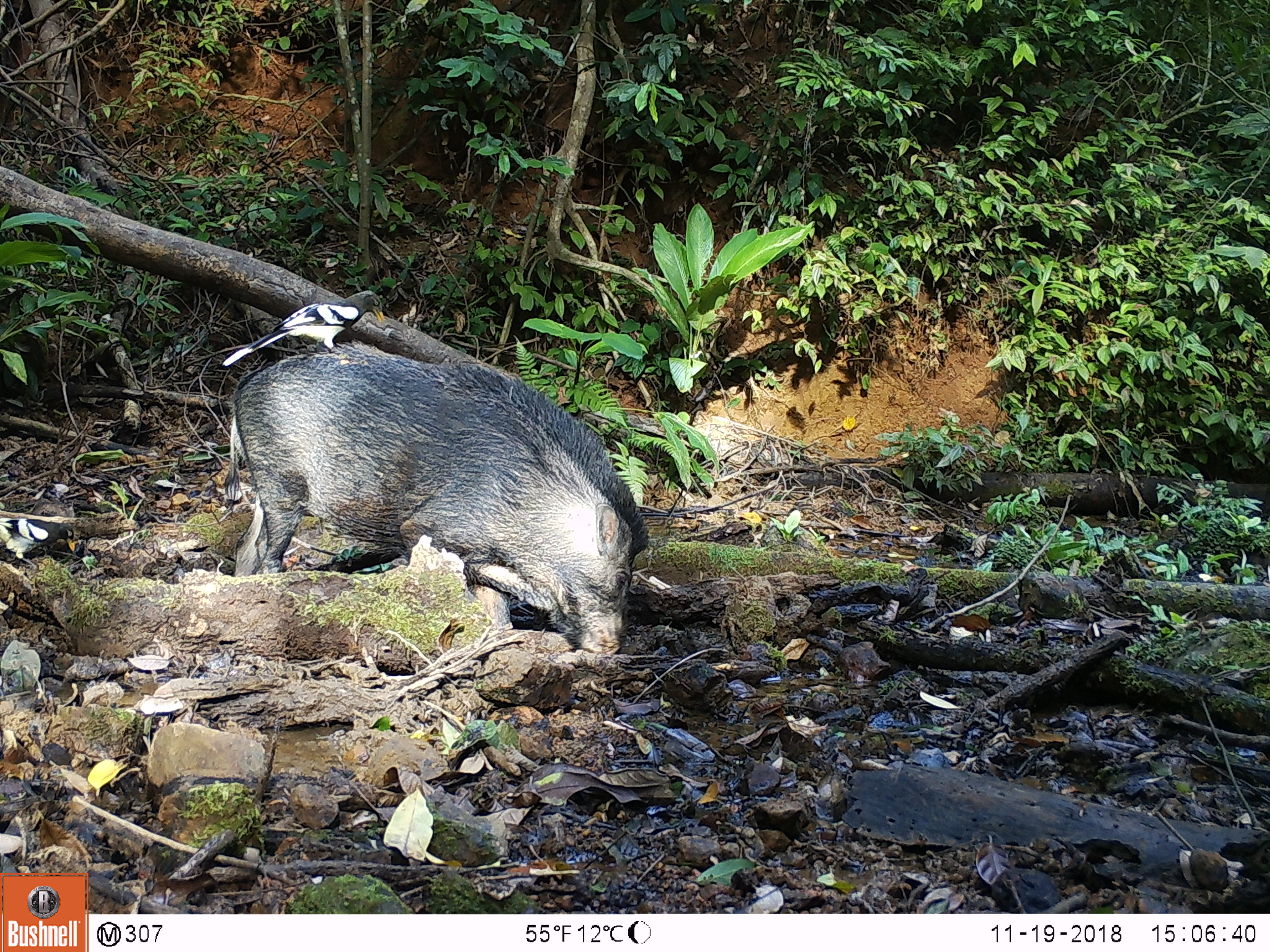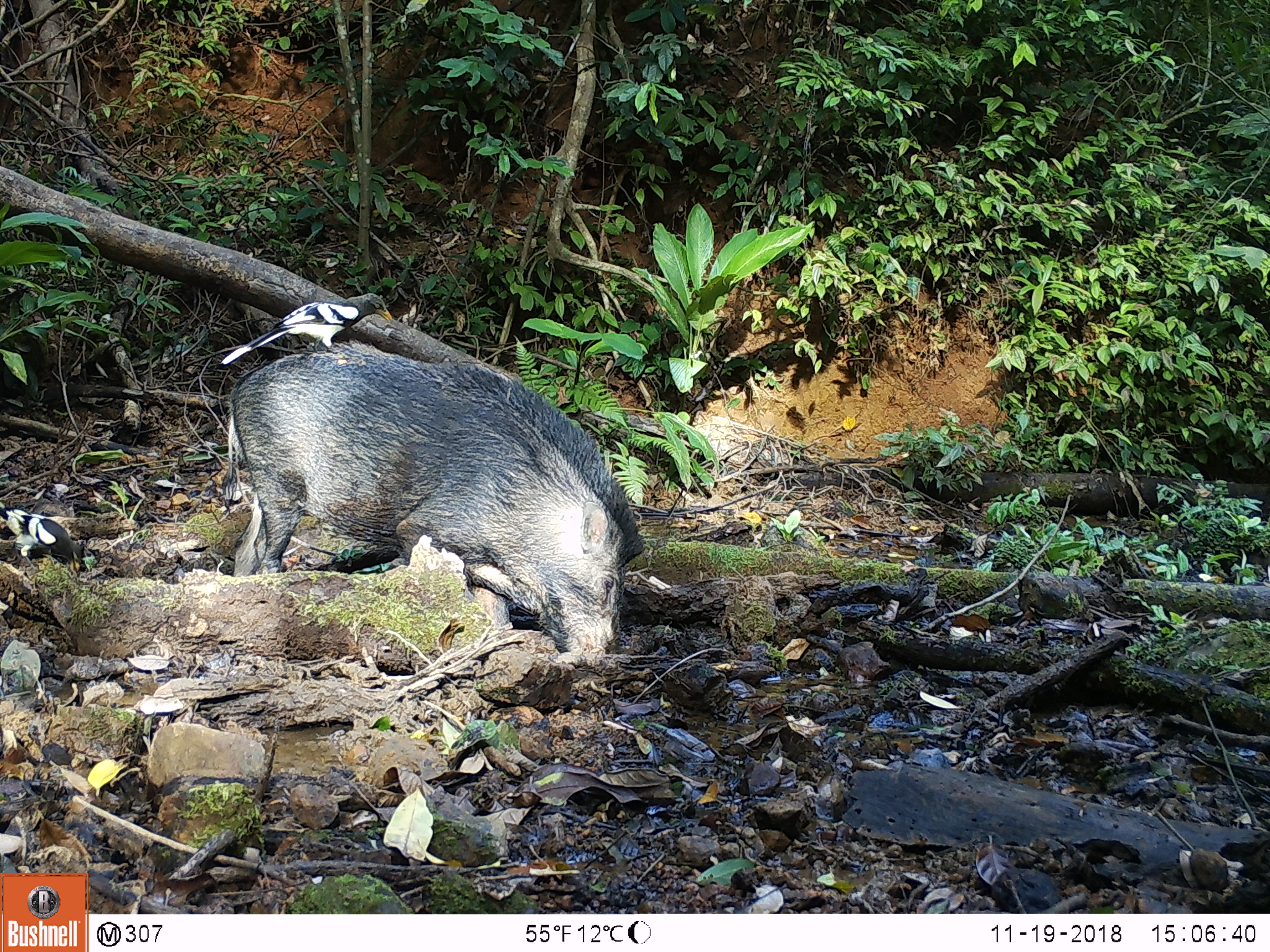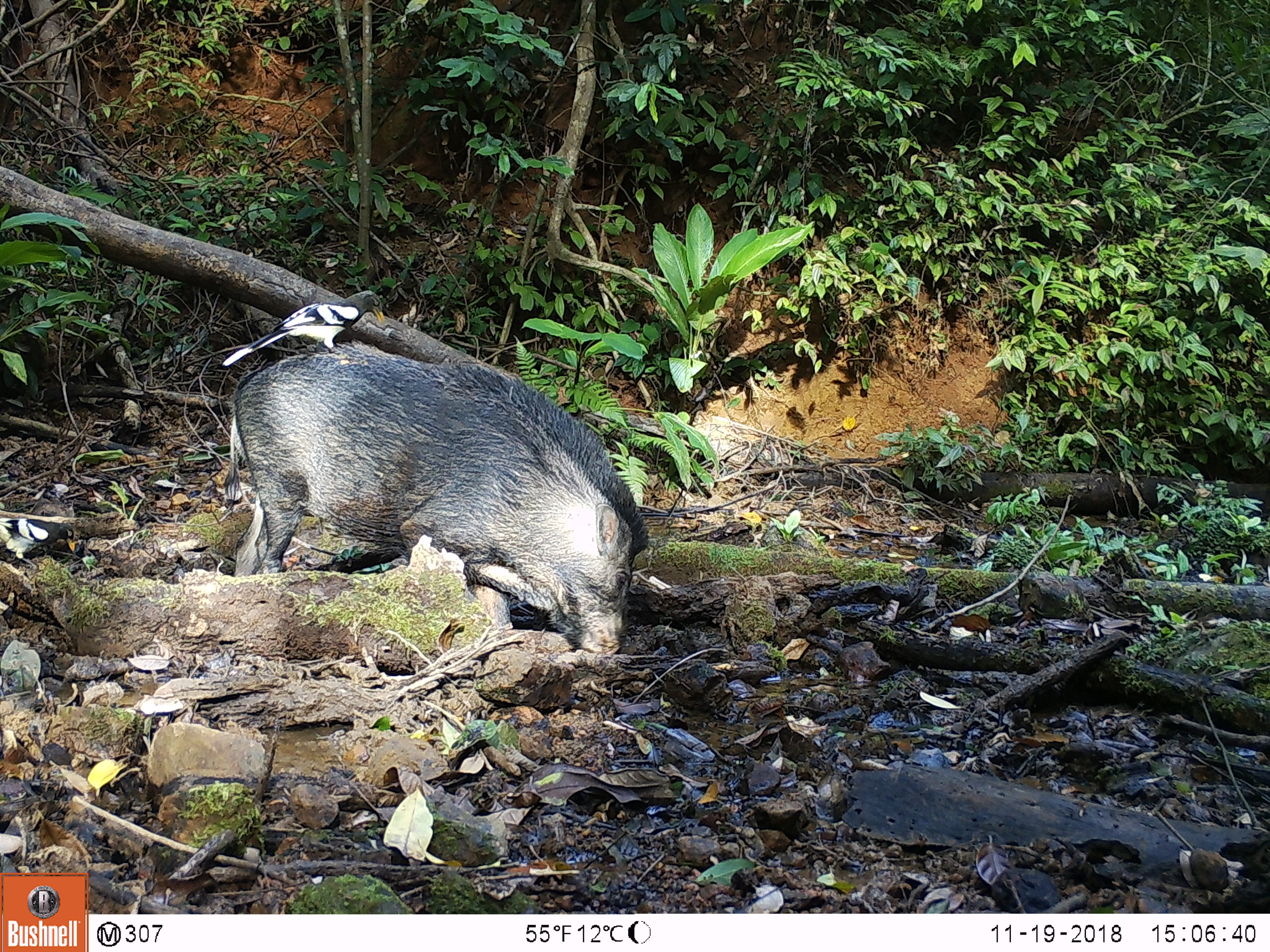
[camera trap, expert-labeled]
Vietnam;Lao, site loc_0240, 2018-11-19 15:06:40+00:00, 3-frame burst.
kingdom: Animalia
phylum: Chordata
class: Aves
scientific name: Aves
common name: bird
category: unidentified bird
Unidentified bird (bird) (Aves). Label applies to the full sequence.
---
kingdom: Animalia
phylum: Chordata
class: Mammalia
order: Artiodactyla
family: Suidae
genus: Sus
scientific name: Sus scrofa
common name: eurasian wild pig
Eurasian wild pig (Sus scrofa). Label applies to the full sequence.